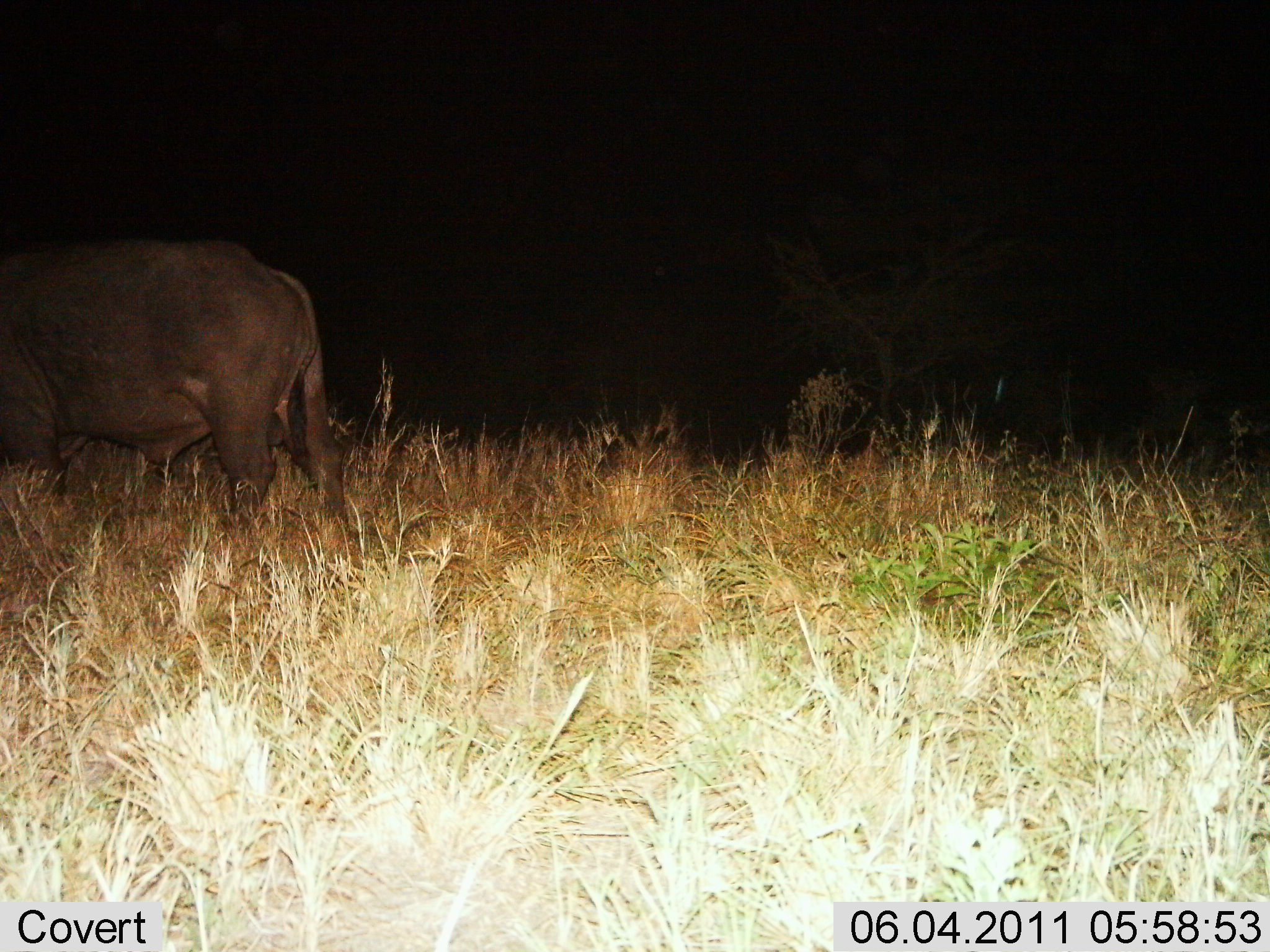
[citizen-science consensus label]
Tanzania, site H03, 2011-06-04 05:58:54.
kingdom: Animalia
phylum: Chordata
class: Mammalia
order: Artiodactyla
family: Bovidae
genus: Syncerus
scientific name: Syncerus caffer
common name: cape buffalo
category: buffalo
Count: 1.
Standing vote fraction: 73%.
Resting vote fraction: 0%.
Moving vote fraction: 9%.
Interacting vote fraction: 0%.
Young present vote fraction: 0%.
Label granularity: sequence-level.